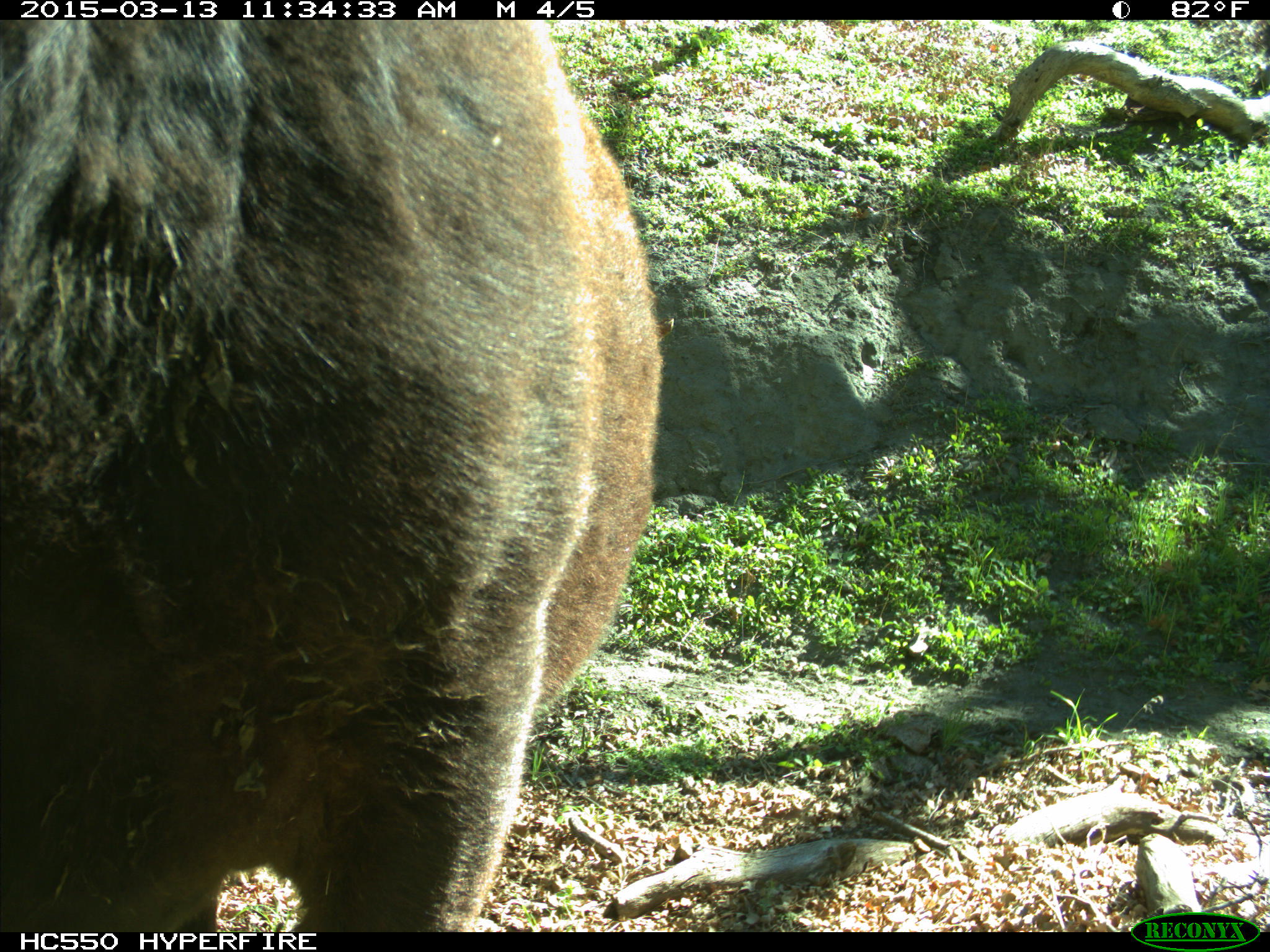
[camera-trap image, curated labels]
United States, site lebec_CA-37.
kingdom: Animalia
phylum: Chordata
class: Mammalia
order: Artiodactyla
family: Bovidae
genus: Bos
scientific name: Bos taurus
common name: domestic cow